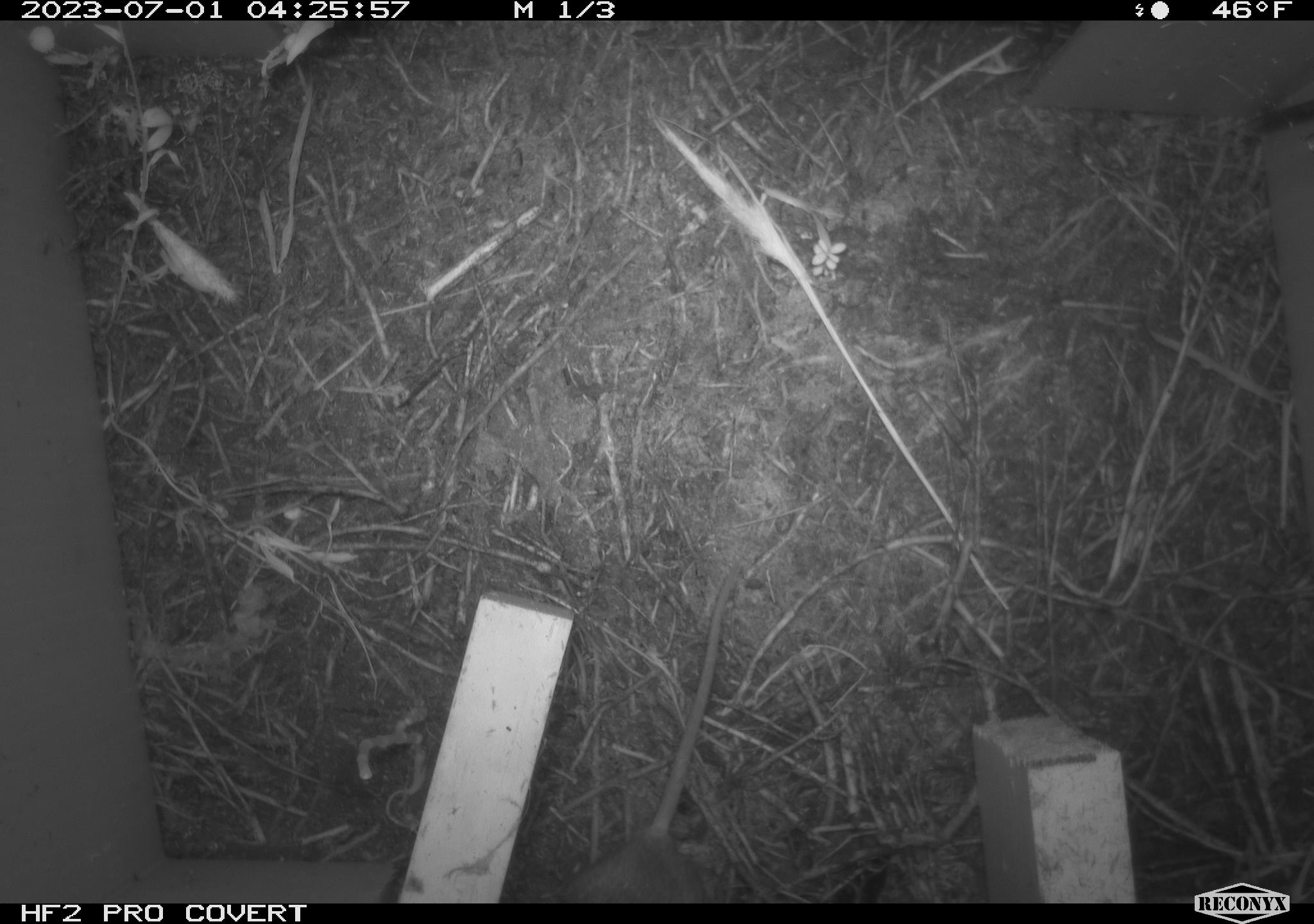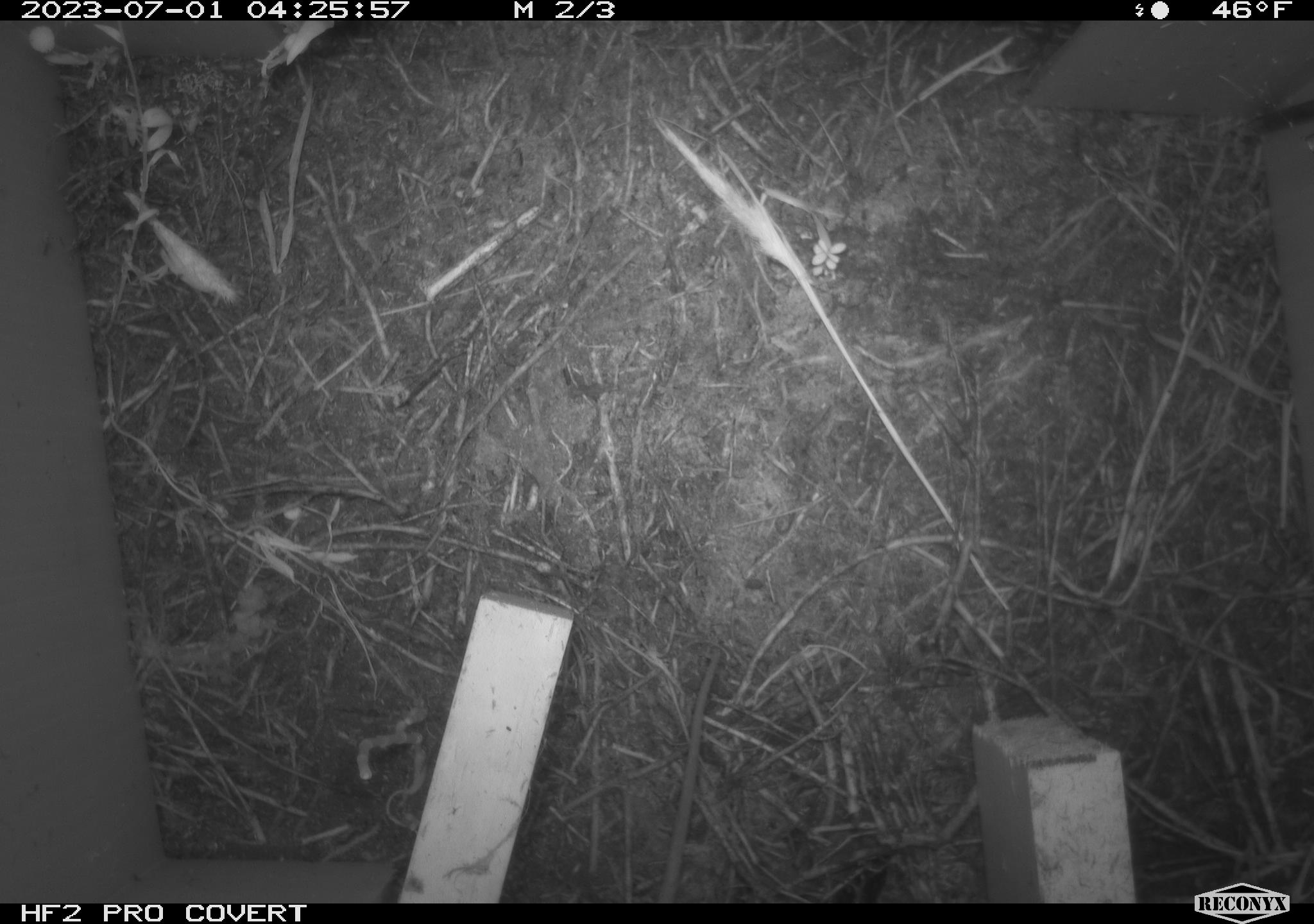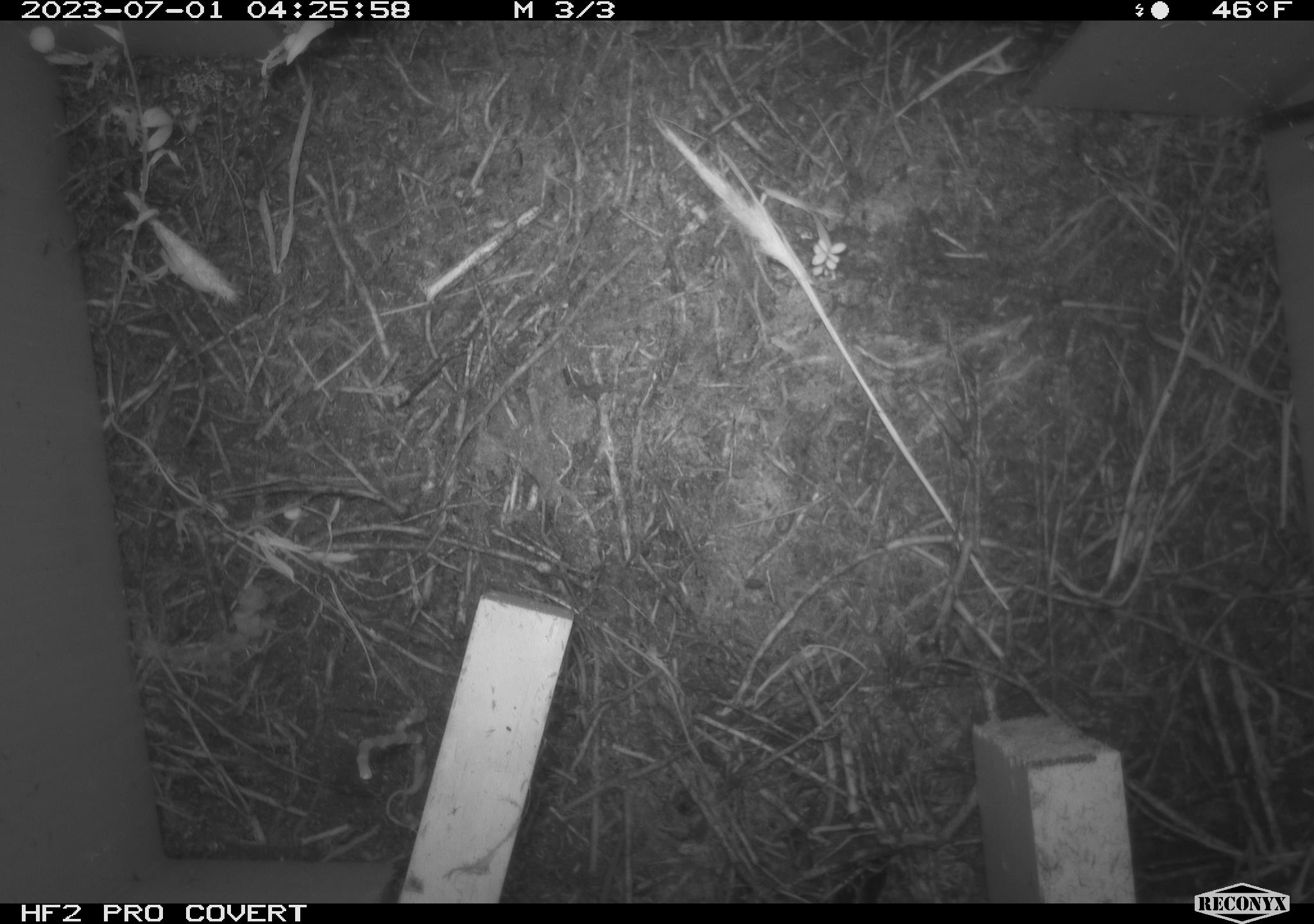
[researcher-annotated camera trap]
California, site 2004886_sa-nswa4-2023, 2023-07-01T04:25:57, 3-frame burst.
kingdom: Animalia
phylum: Chordata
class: Mammalia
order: Rodentia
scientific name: Rodentia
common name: mouse species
Mouse species (Rodentia).